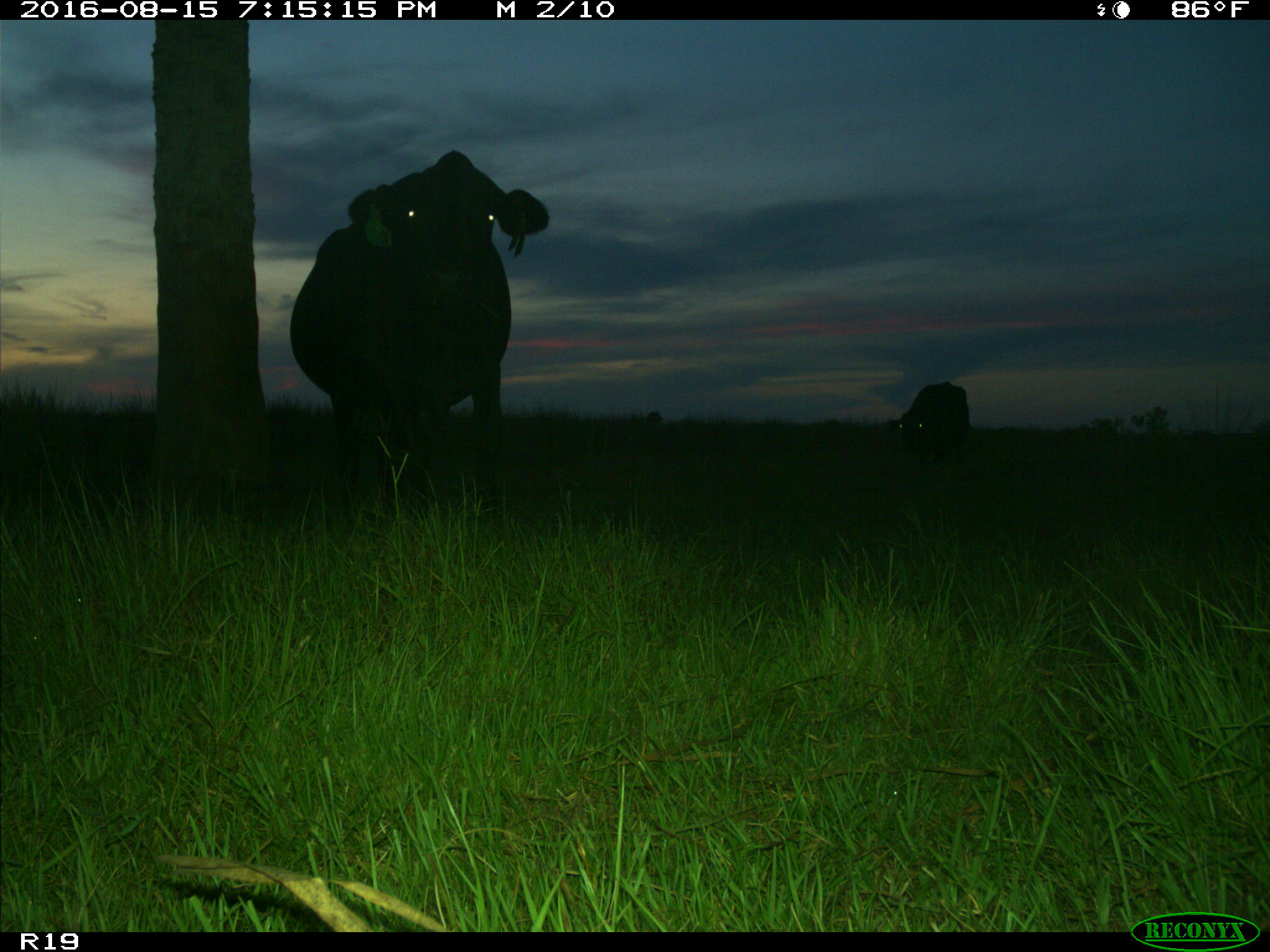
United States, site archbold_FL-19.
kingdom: Animalia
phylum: Chordata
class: Mammalia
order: Artiodactyla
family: Bovidae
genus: Bos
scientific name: Bos taurus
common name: domestic cow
Bos taurus (domestic cow).